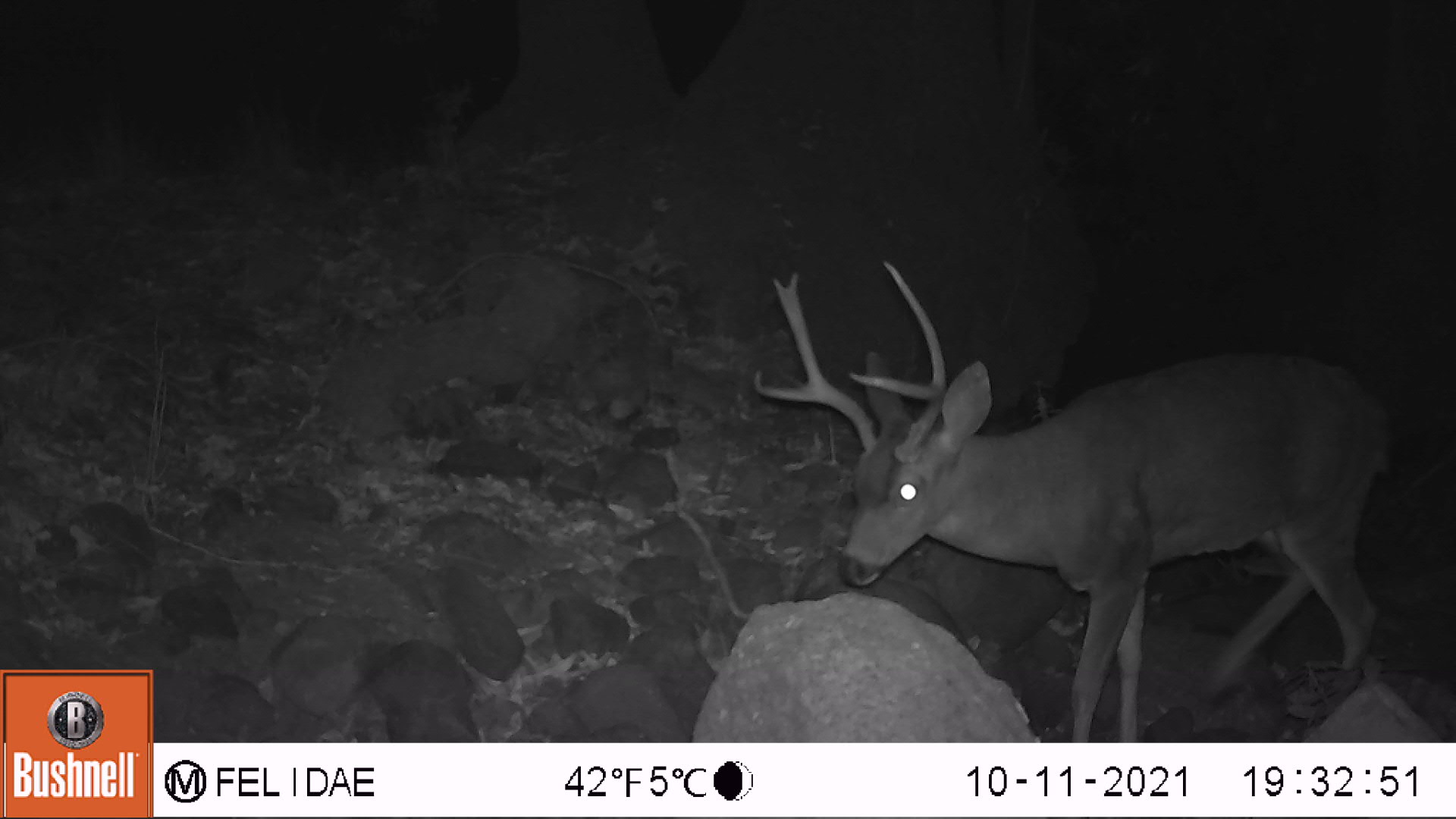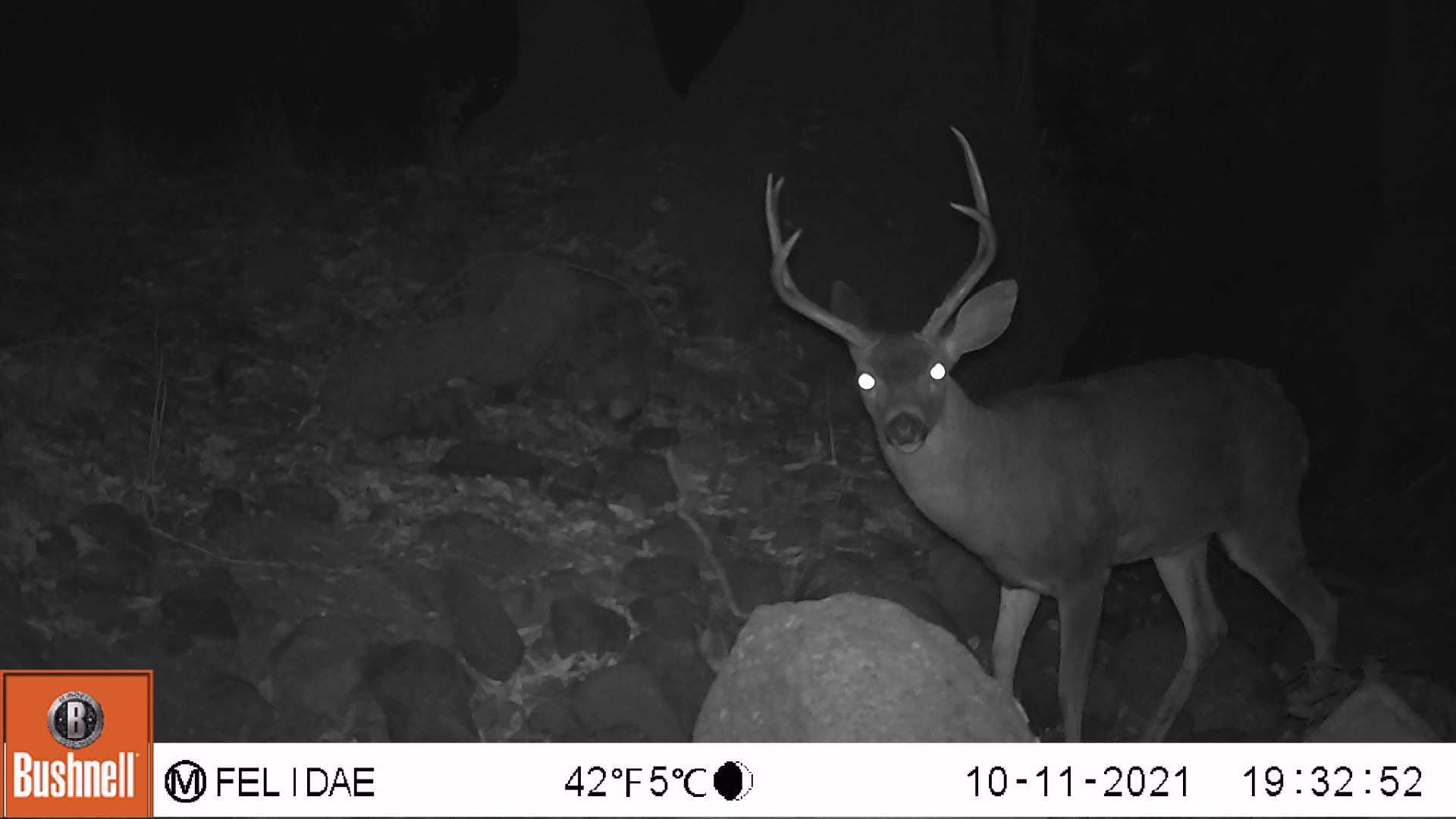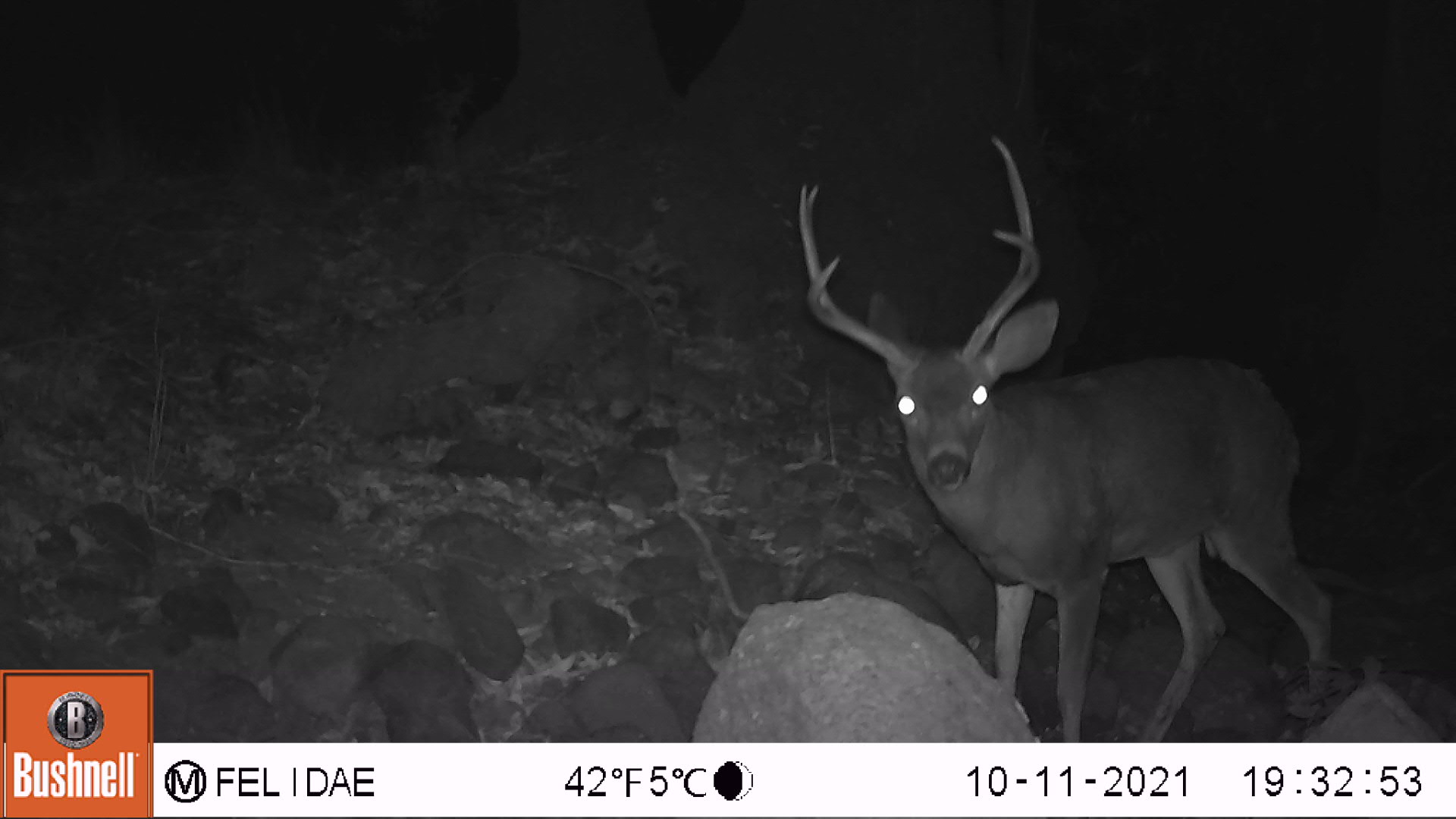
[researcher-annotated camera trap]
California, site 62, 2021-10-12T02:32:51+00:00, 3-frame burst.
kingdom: Animalia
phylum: Chordata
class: Mammalia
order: Artiodactyla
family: Cervidae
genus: Odocoileus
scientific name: Odocoileus hemionus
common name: mule deer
Mule deer (Odocoileus hemionus).